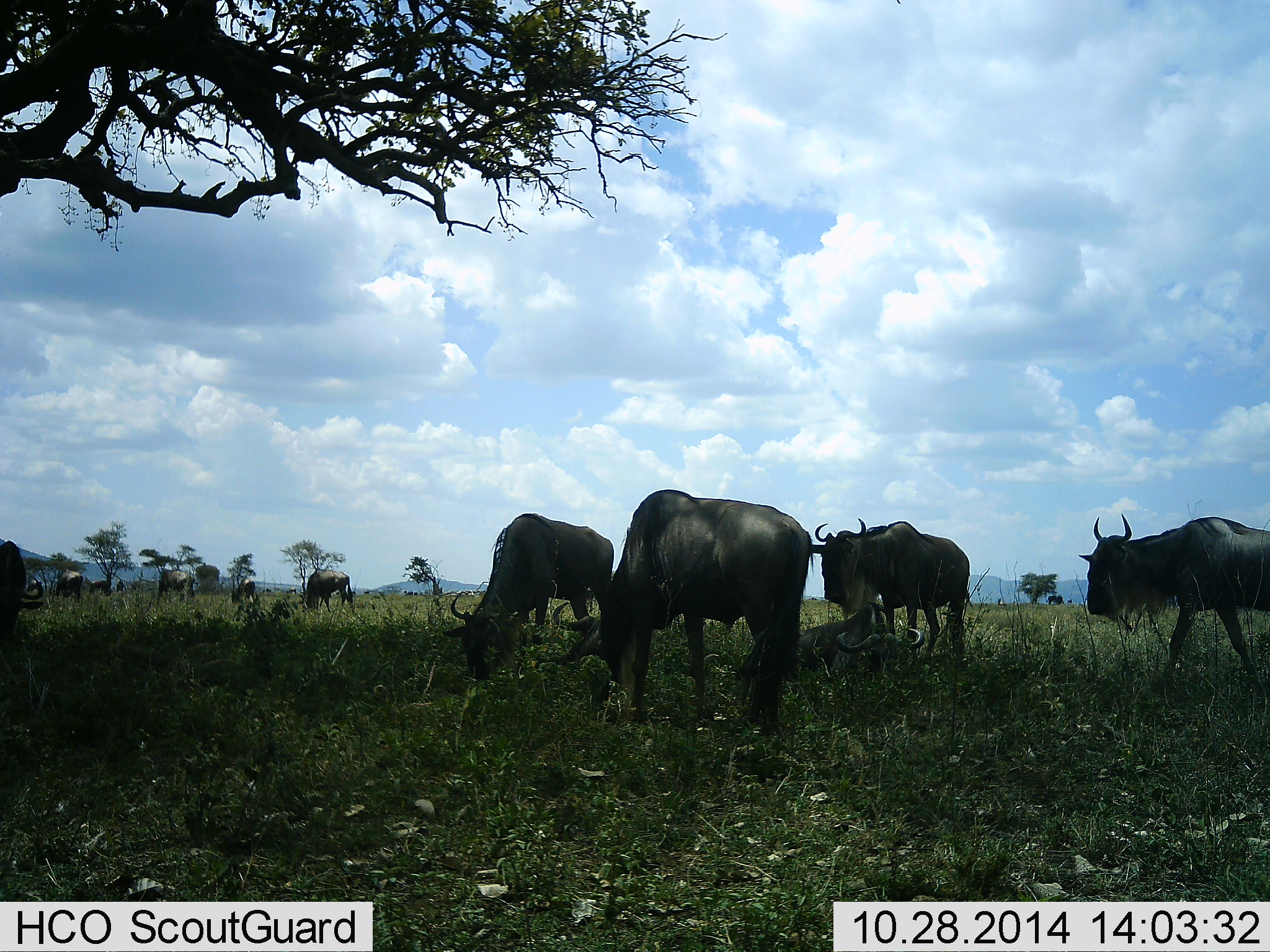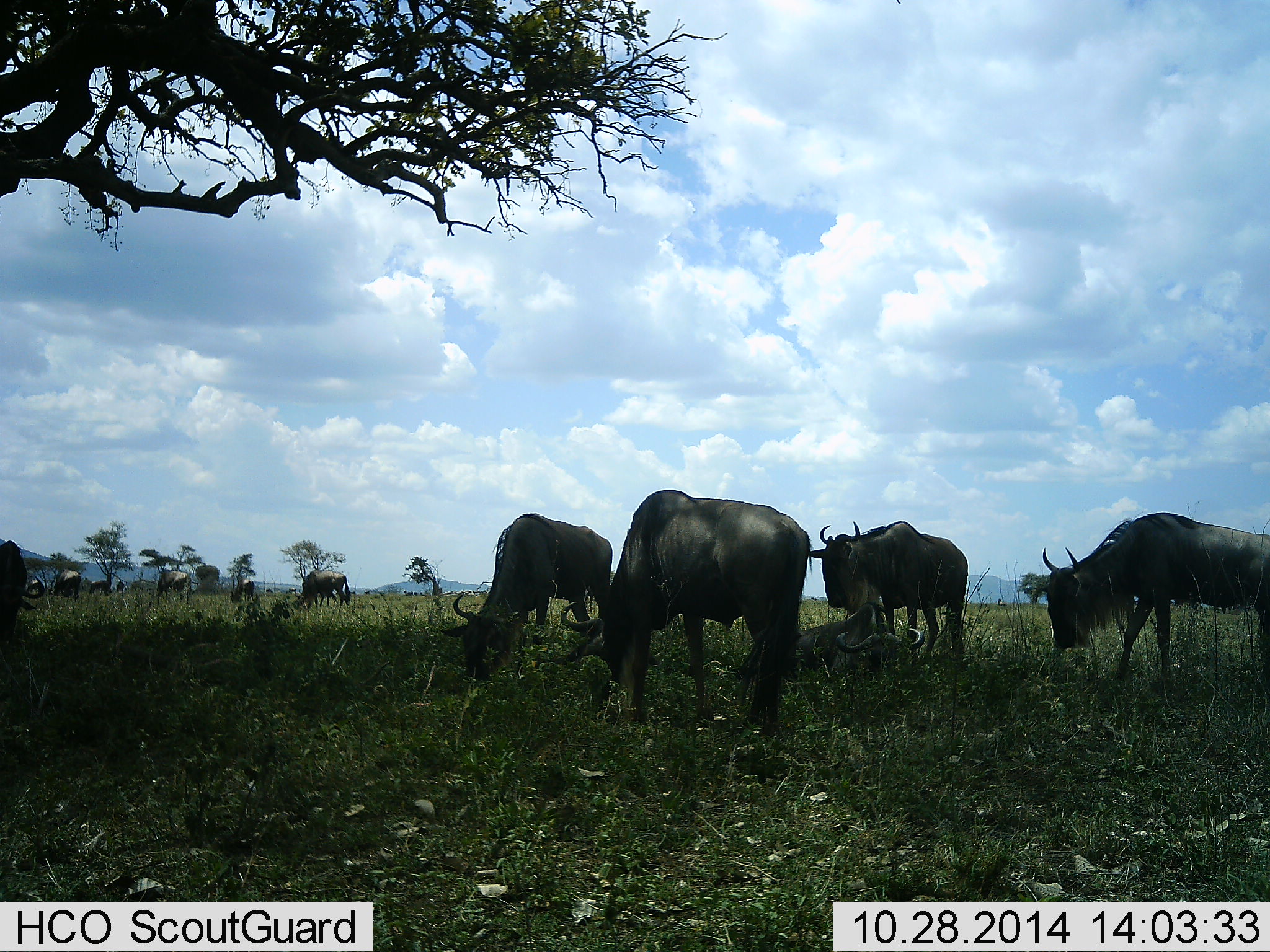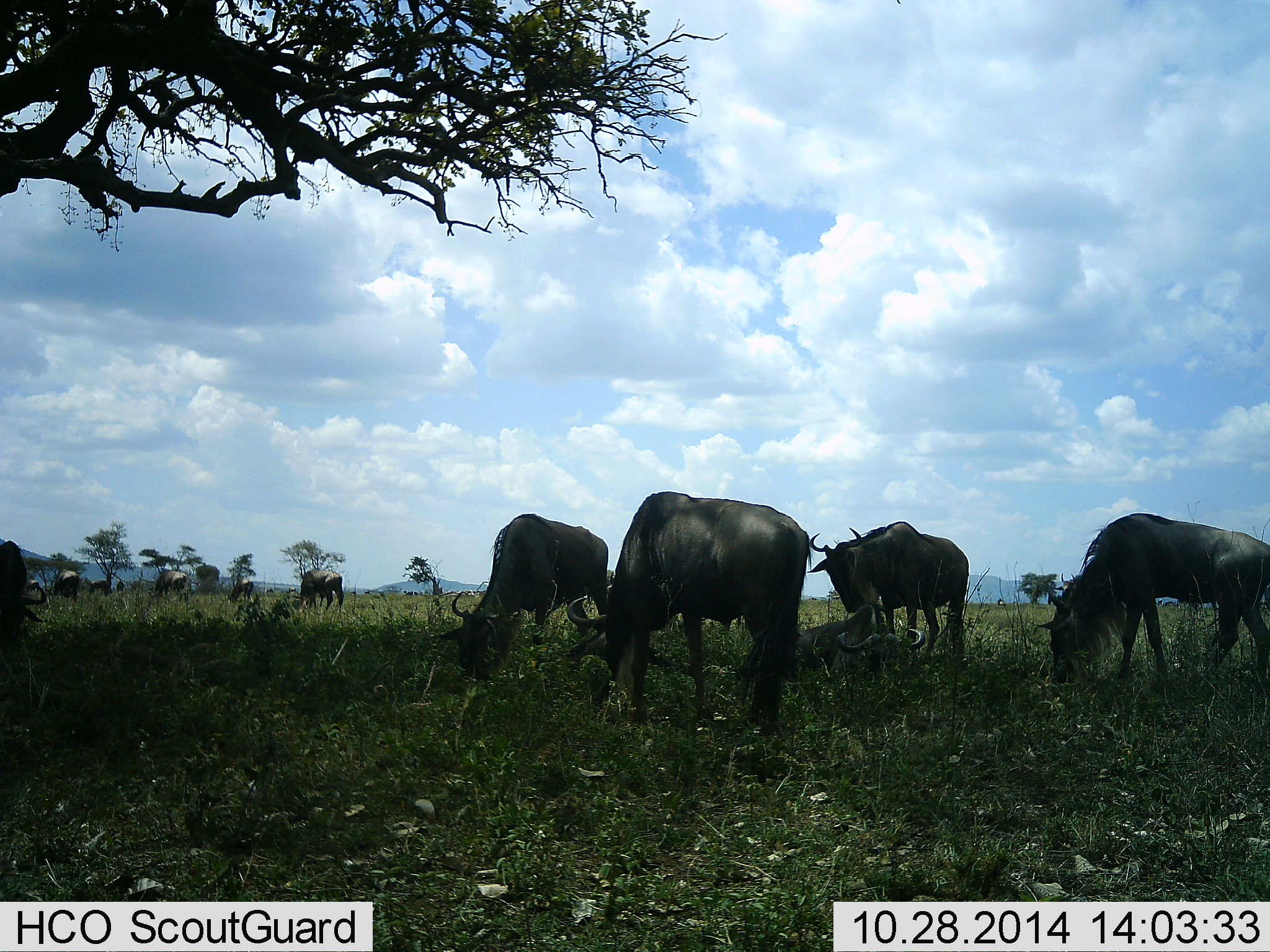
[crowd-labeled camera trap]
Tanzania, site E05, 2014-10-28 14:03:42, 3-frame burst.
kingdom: Animalia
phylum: Chordata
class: Mammalia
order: Artiodactyla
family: Bovidae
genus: Connochaetes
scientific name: Connochaetes taurinus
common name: blue wildebeest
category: wildebeest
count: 11-50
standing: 40%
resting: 30%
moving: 40%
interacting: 0%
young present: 0%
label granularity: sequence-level